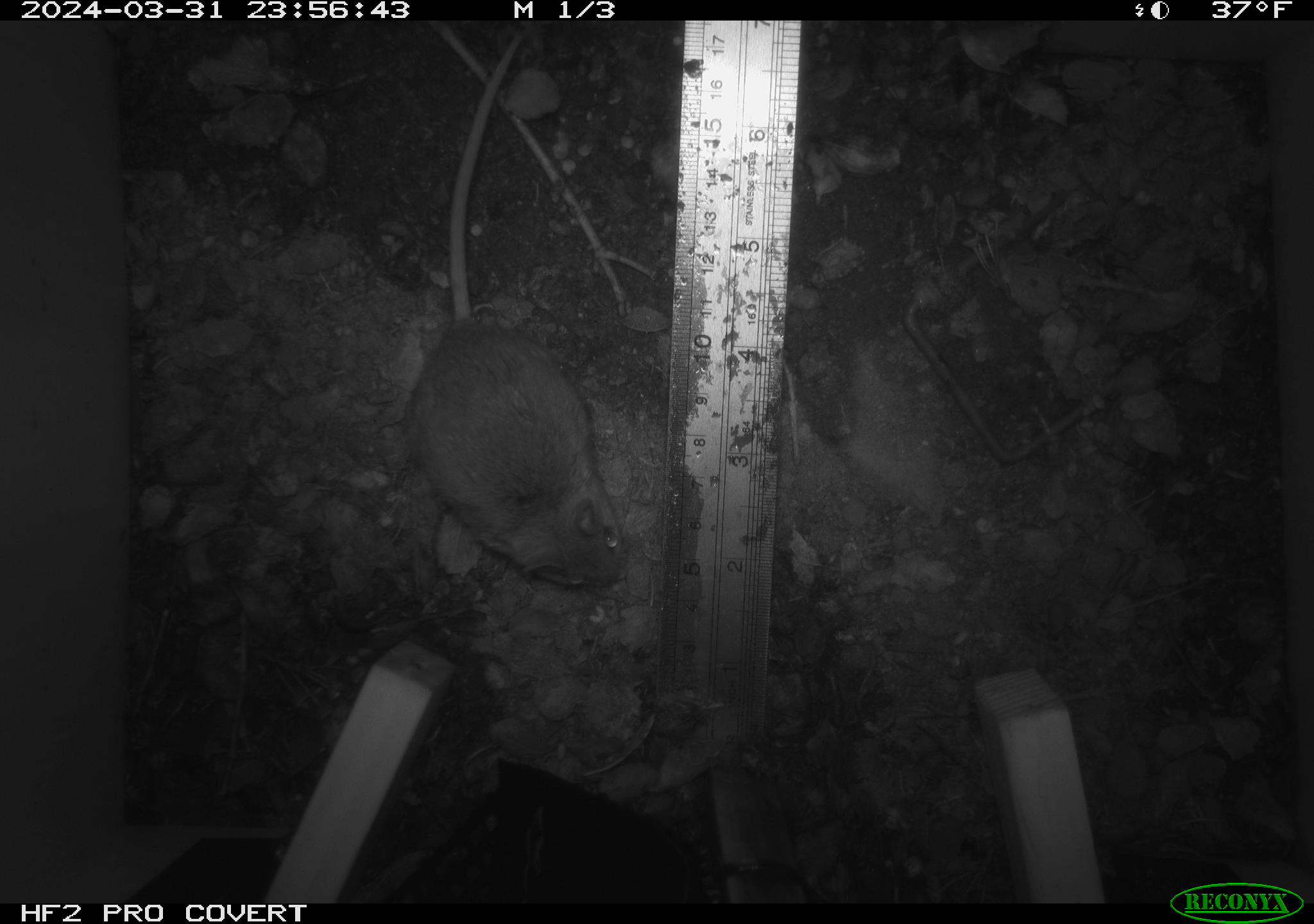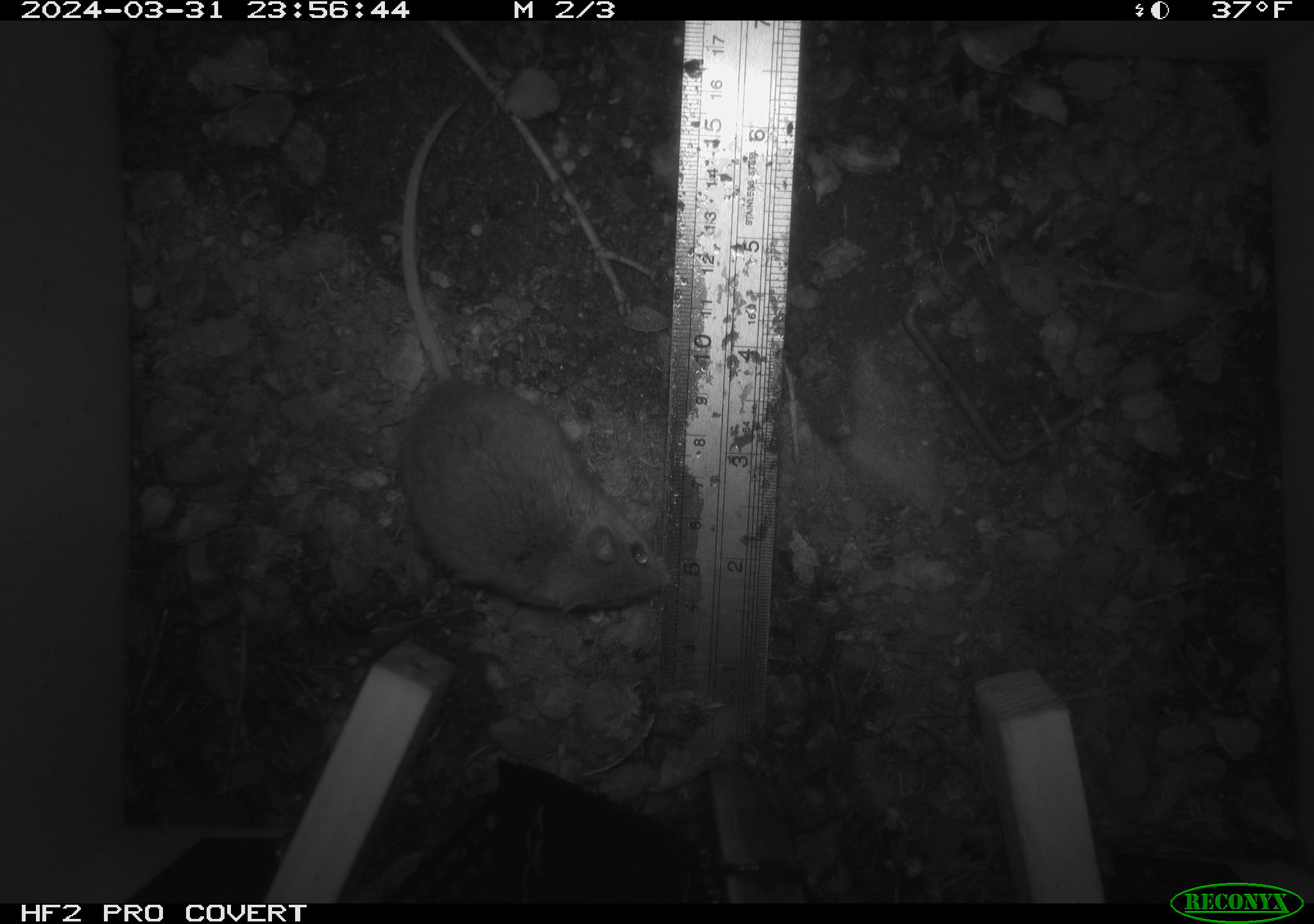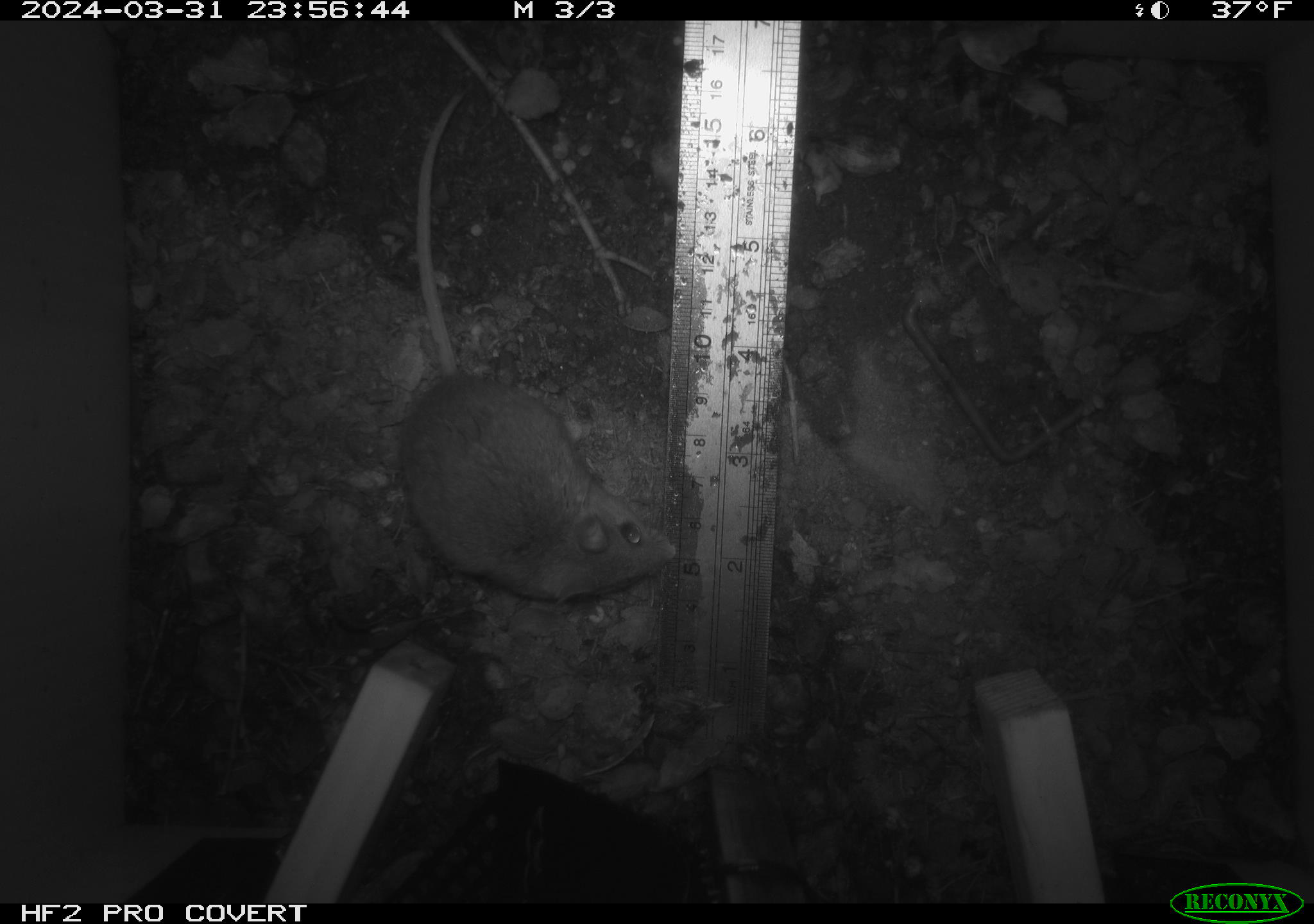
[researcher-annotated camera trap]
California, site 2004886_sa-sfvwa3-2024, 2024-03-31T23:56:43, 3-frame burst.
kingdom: Animalia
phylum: Chordata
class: Mammalia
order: Rodentia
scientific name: Rodentia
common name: mouse species